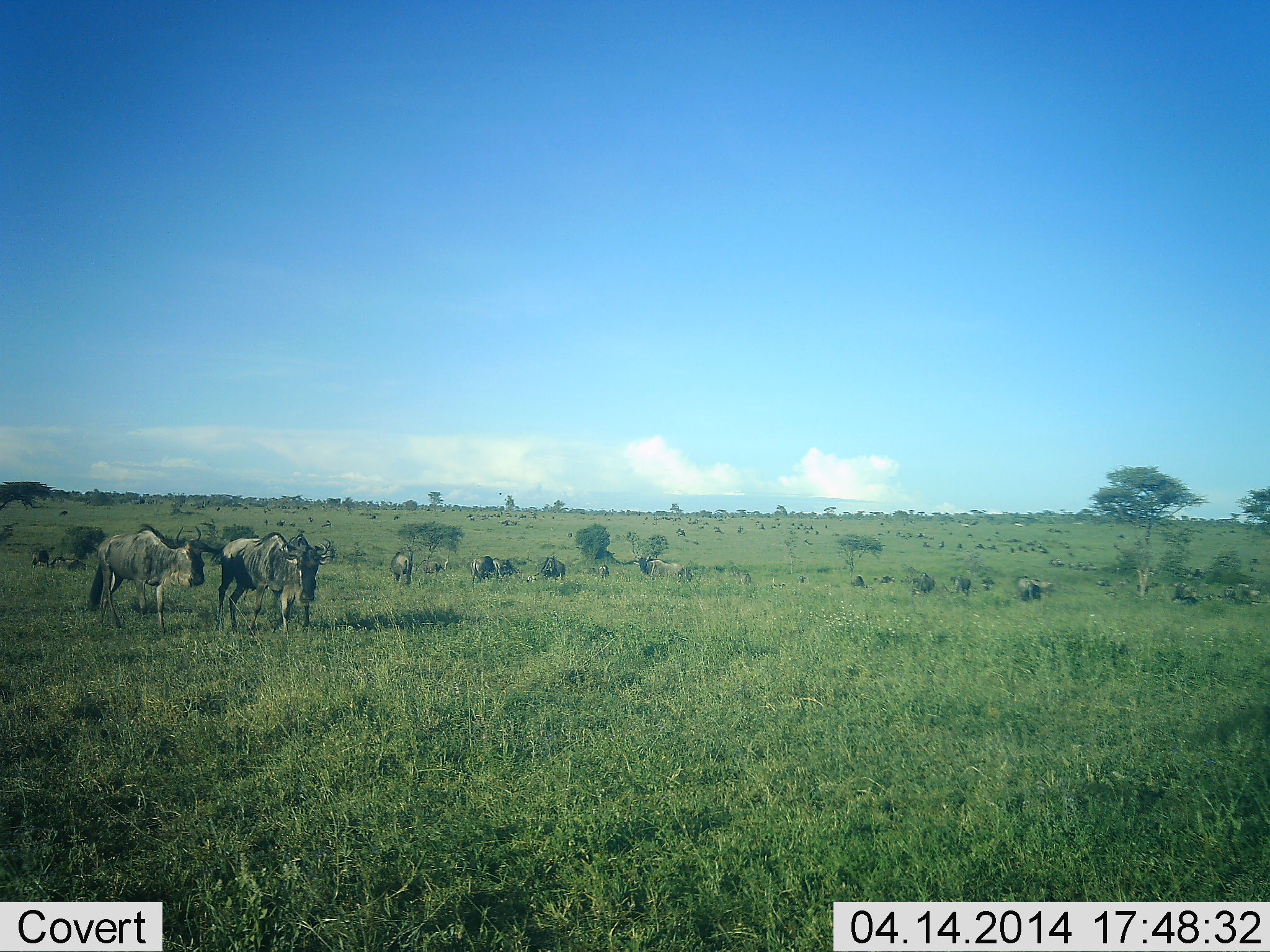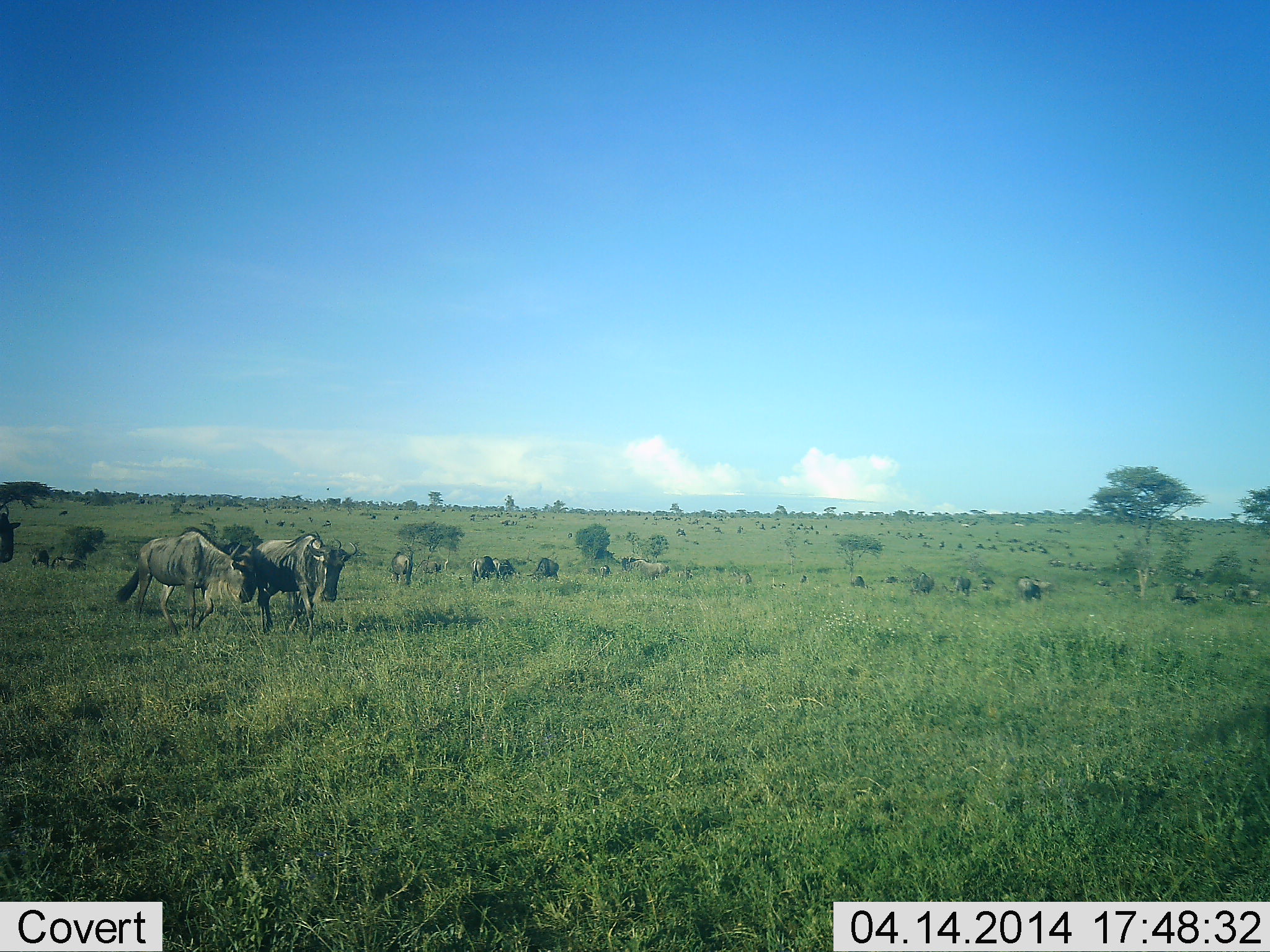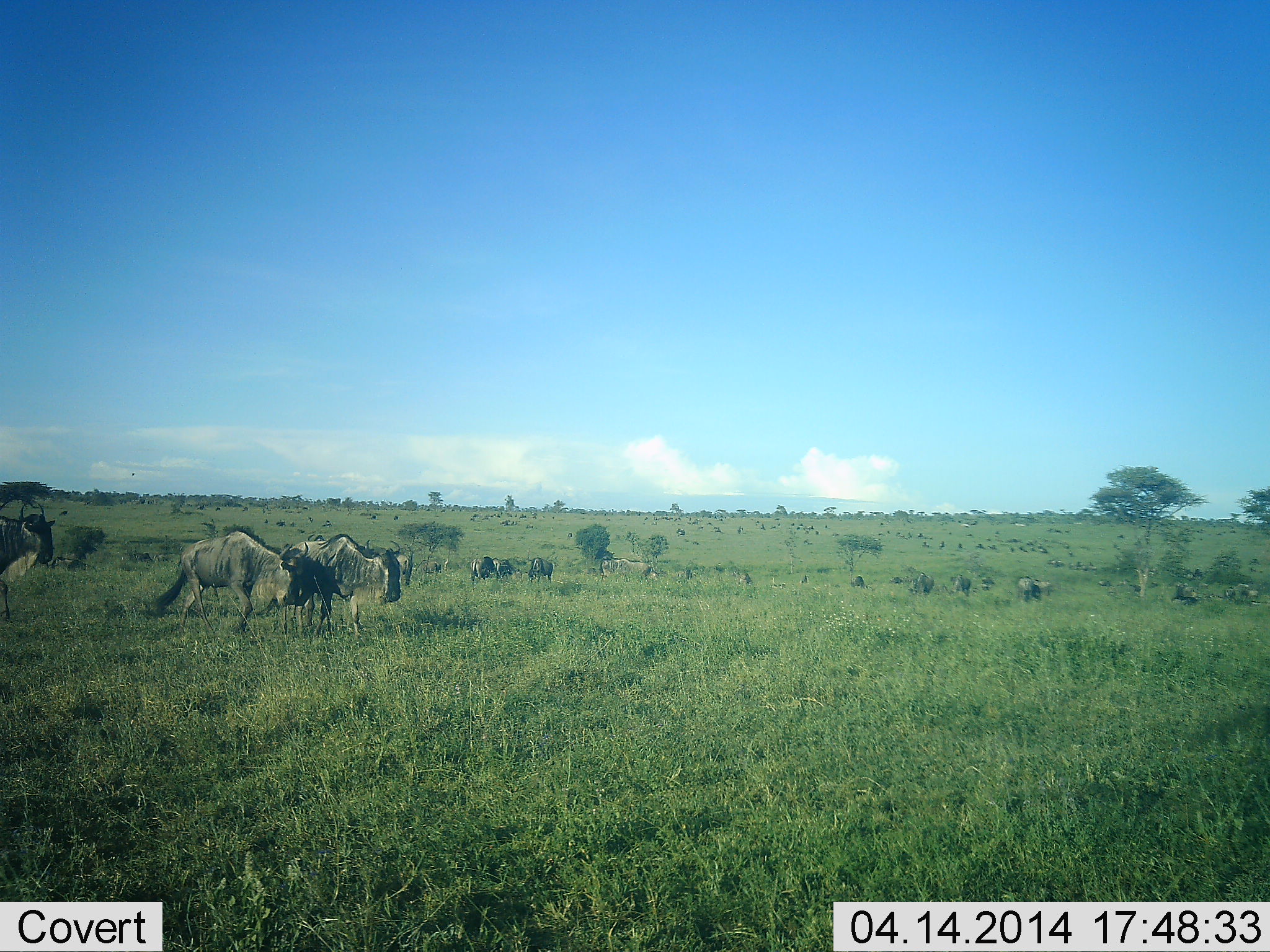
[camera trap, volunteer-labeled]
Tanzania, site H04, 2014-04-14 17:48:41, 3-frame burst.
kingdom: Animalia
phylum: Chordata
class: Mammalia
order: Artiodactyla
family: Bovidae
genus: Connochaetes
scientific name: Connochaetes taurinus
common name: blue wildebeest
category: wildebeest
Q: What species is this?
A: Wildebeest (blue wildebeest) (Connochaetes taurinus).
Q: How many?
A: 11-50.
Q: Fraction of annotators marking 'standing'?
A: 60%.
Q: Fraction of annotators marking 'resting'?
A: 20%.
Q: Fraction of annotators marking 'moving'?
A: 80%.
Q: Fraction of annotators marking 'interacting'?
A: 0%.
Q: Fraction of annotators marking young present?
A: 0%.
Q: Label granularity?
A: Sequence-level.